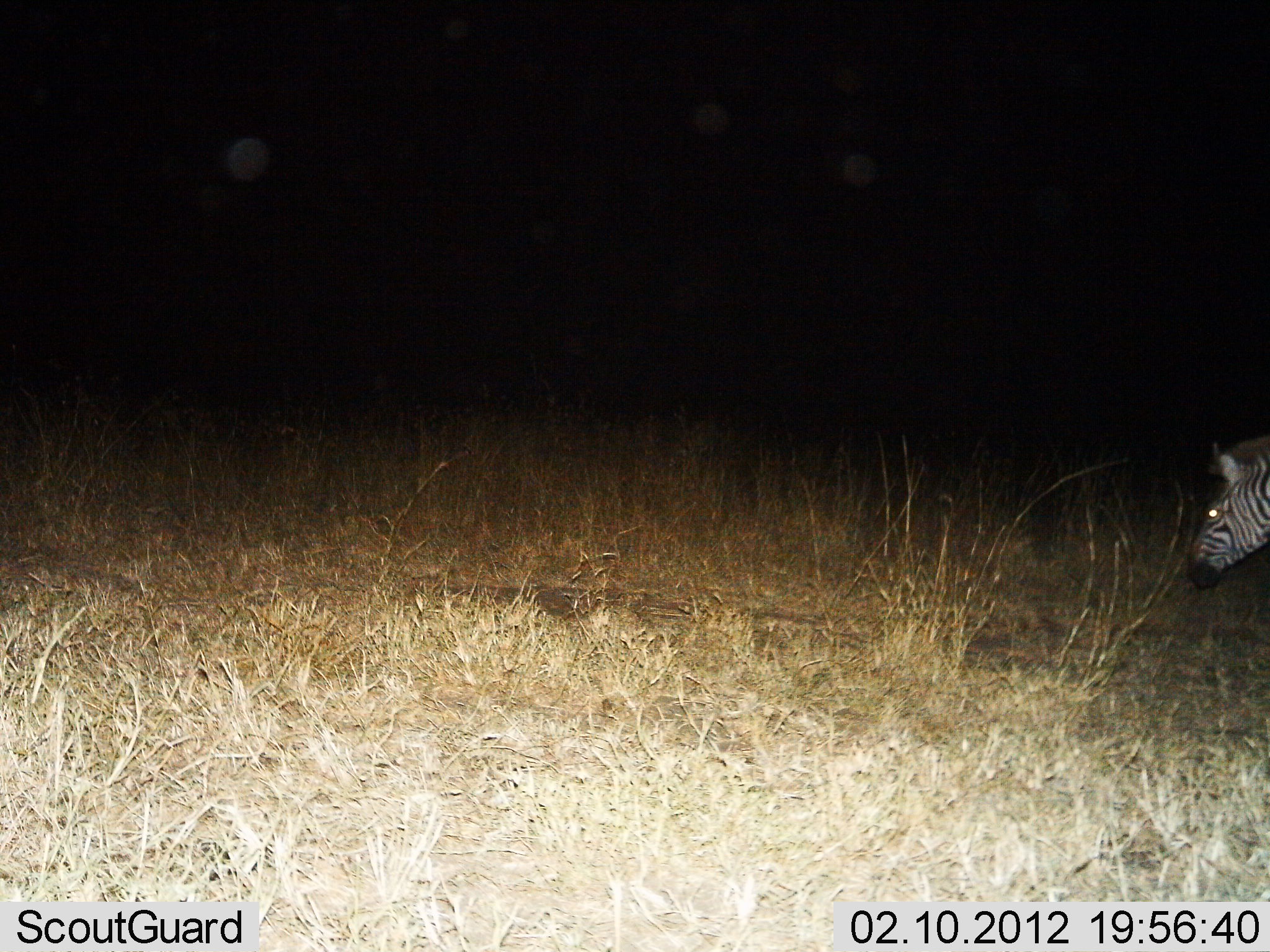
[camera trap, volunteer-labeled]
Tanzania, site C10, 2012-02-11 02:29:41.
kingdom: Animalia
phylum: Chordata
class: Mammalia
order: Perissodactyla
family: Equidae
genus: Equus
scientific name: Equus quagga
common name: plains zebra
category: zebra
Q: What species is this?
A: Zebra (plains zebra) (Equus quagga).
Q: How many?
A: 1.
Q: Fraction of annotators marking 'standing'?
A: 52%.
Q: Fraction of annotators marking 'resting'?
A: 0%.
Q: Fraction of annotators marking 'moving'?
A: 40%.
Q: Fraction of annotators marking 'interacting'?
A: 0%.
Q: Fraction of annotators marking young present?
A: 0%.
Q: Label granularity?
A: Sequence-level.